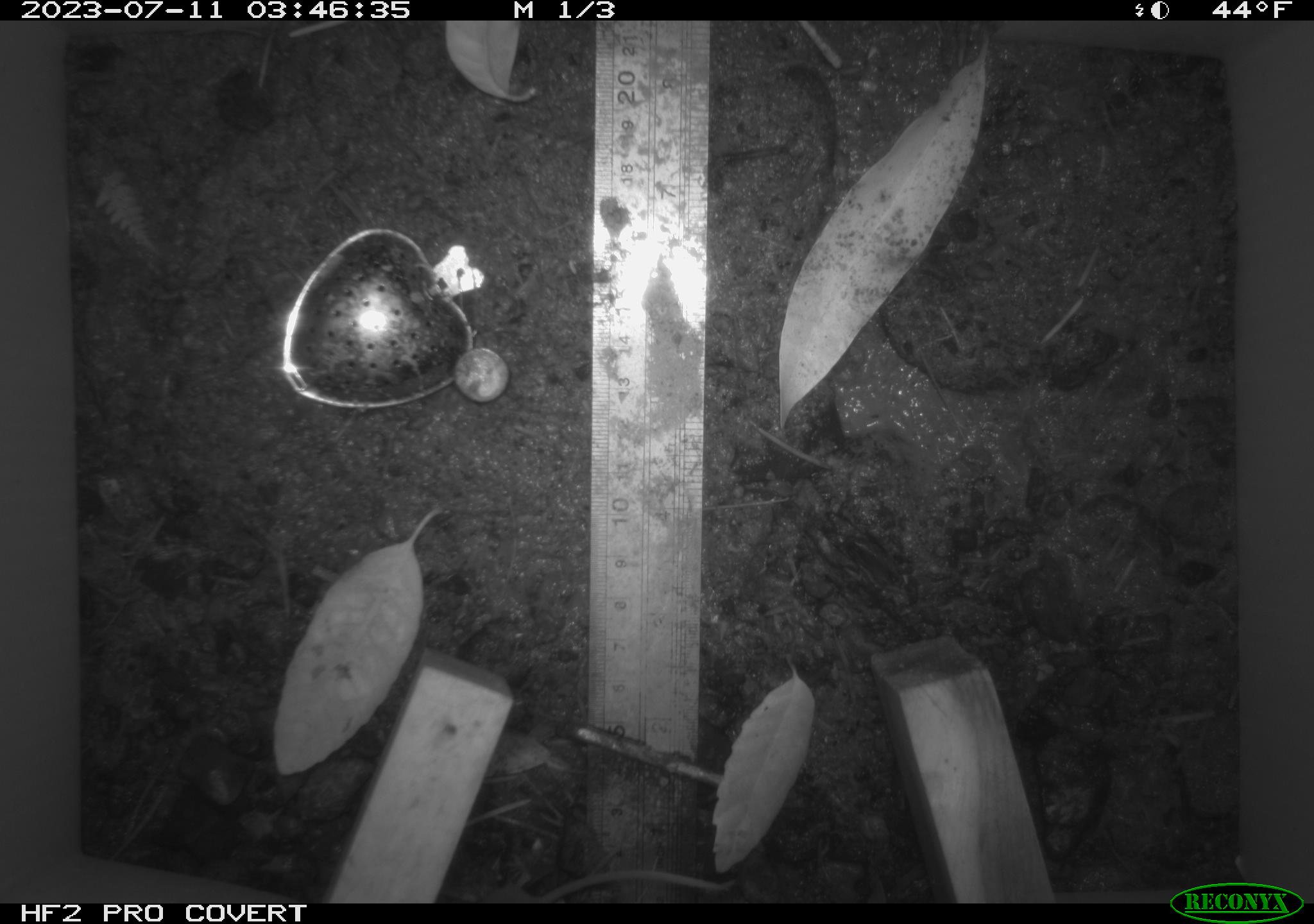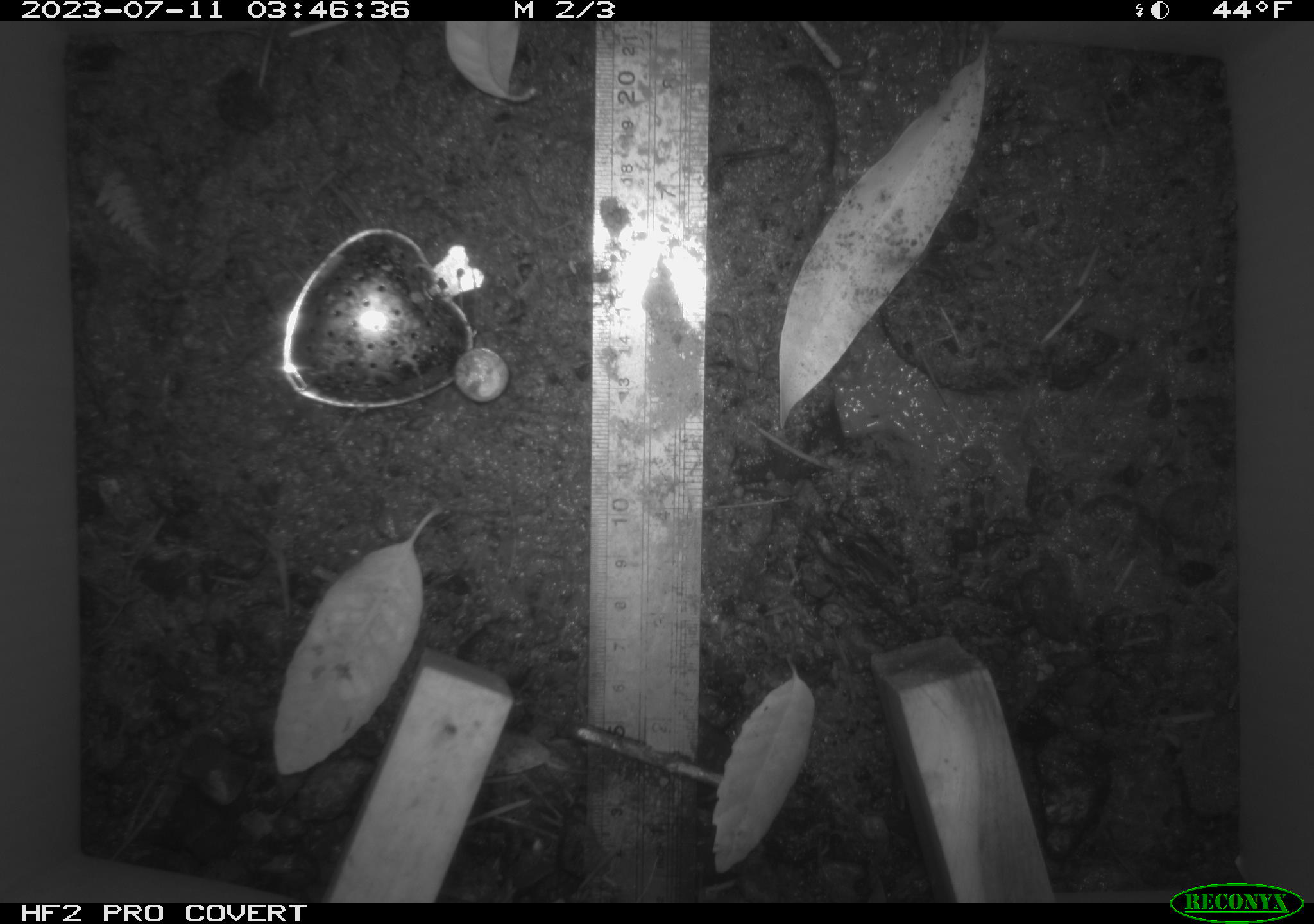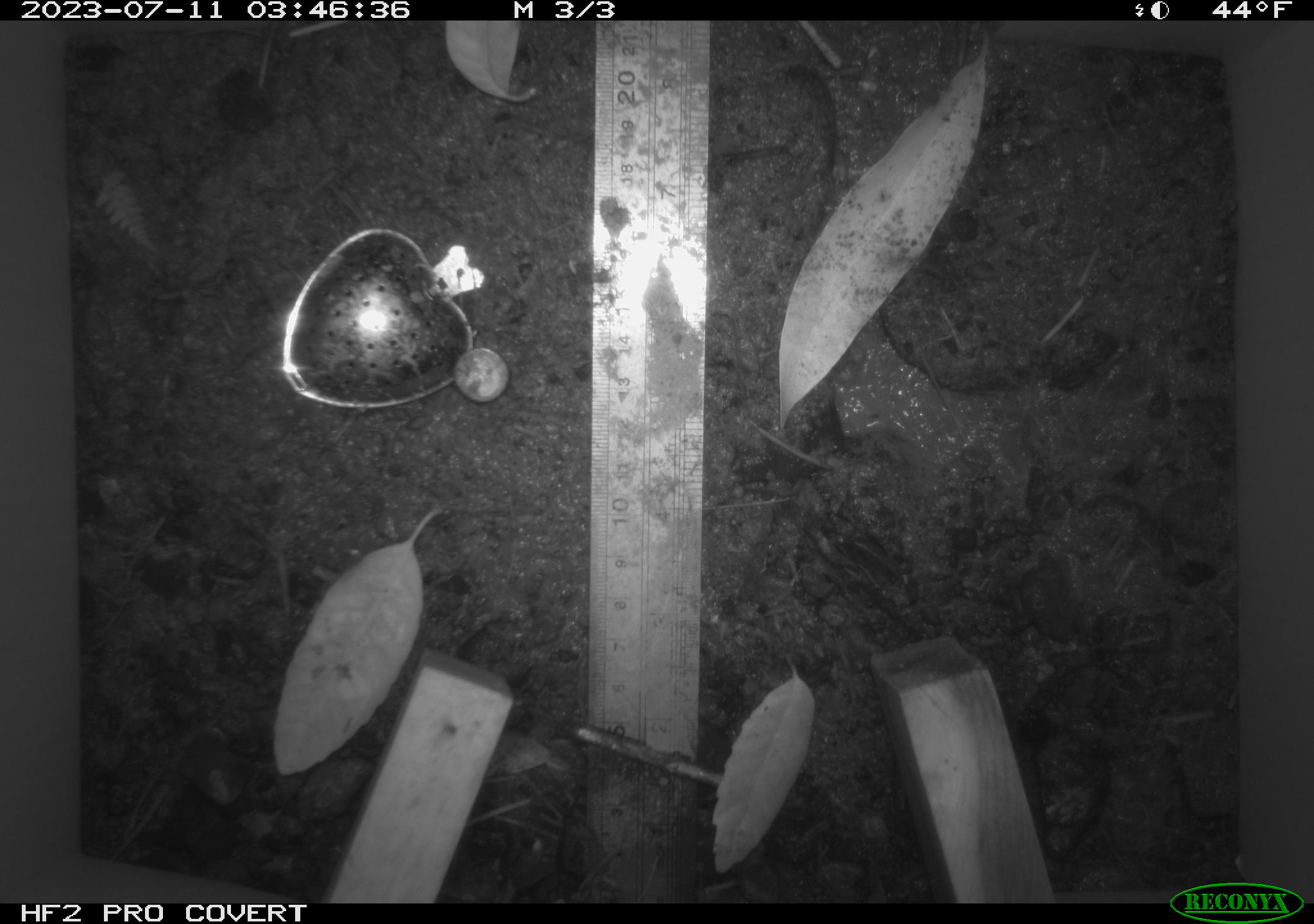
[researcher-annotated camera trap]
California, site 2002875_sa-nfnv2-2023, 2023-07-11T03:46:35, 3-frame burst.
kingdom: Animalia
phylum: Chordata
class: Mammalia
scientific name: Mammalia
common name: small mammal